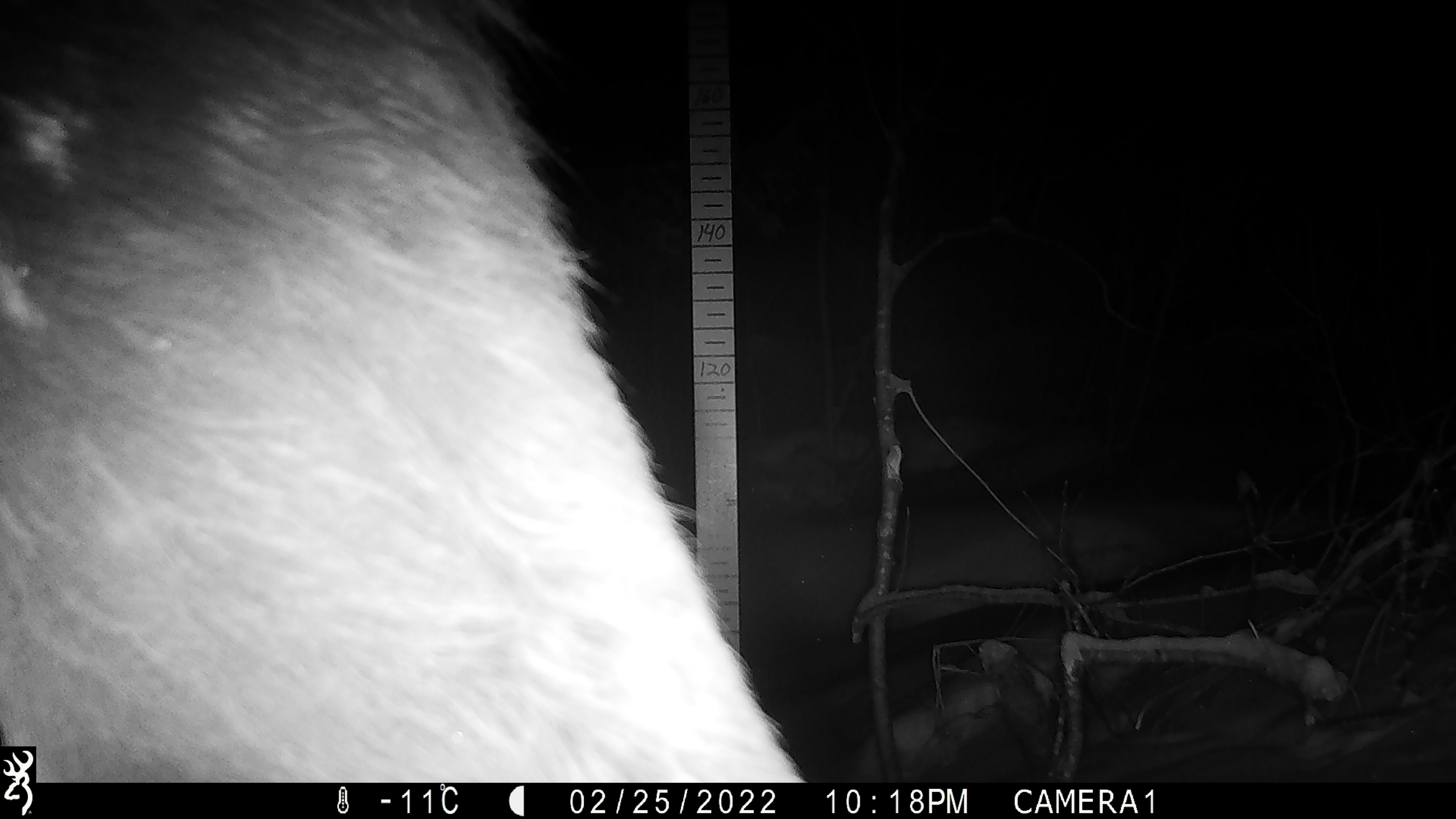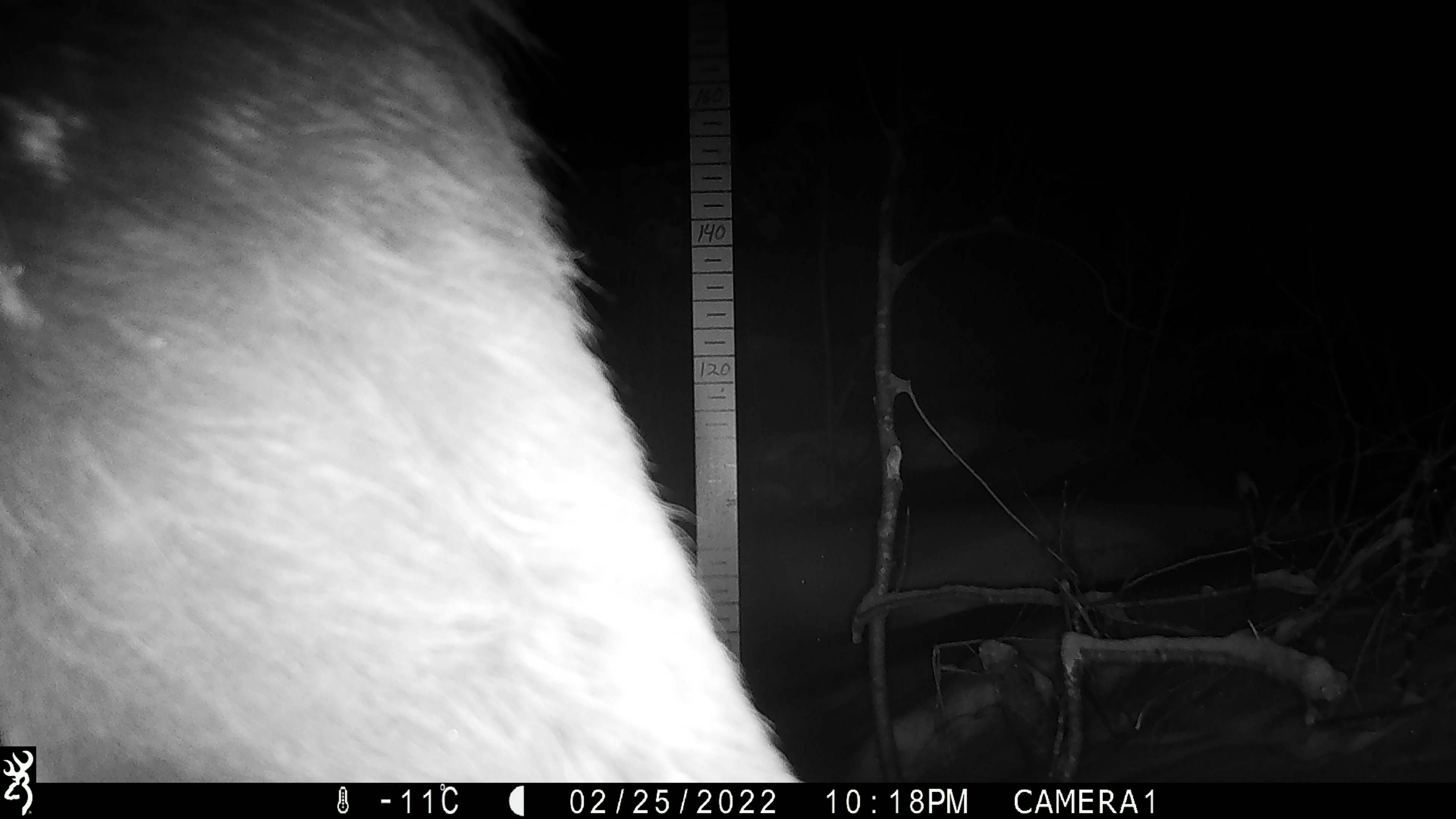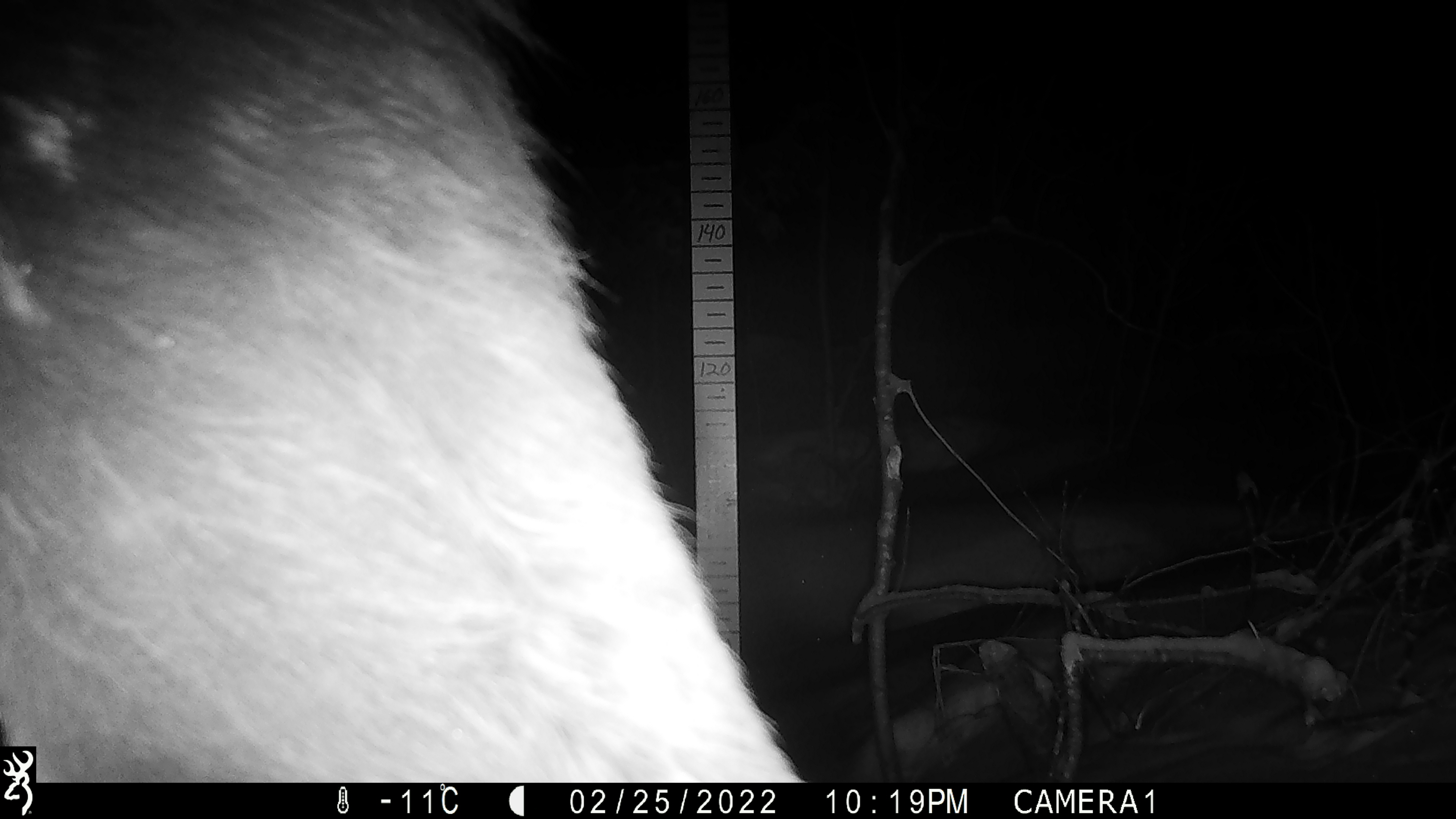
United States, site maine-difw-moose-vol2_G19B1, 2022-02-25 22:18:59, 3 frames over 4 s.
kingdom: Animalia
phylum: Chordata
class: Mammalia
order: Artiodactyla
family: Cervidae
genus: Alces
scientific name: Alces alces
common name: moose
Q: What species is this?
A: Moose (Alces alces).